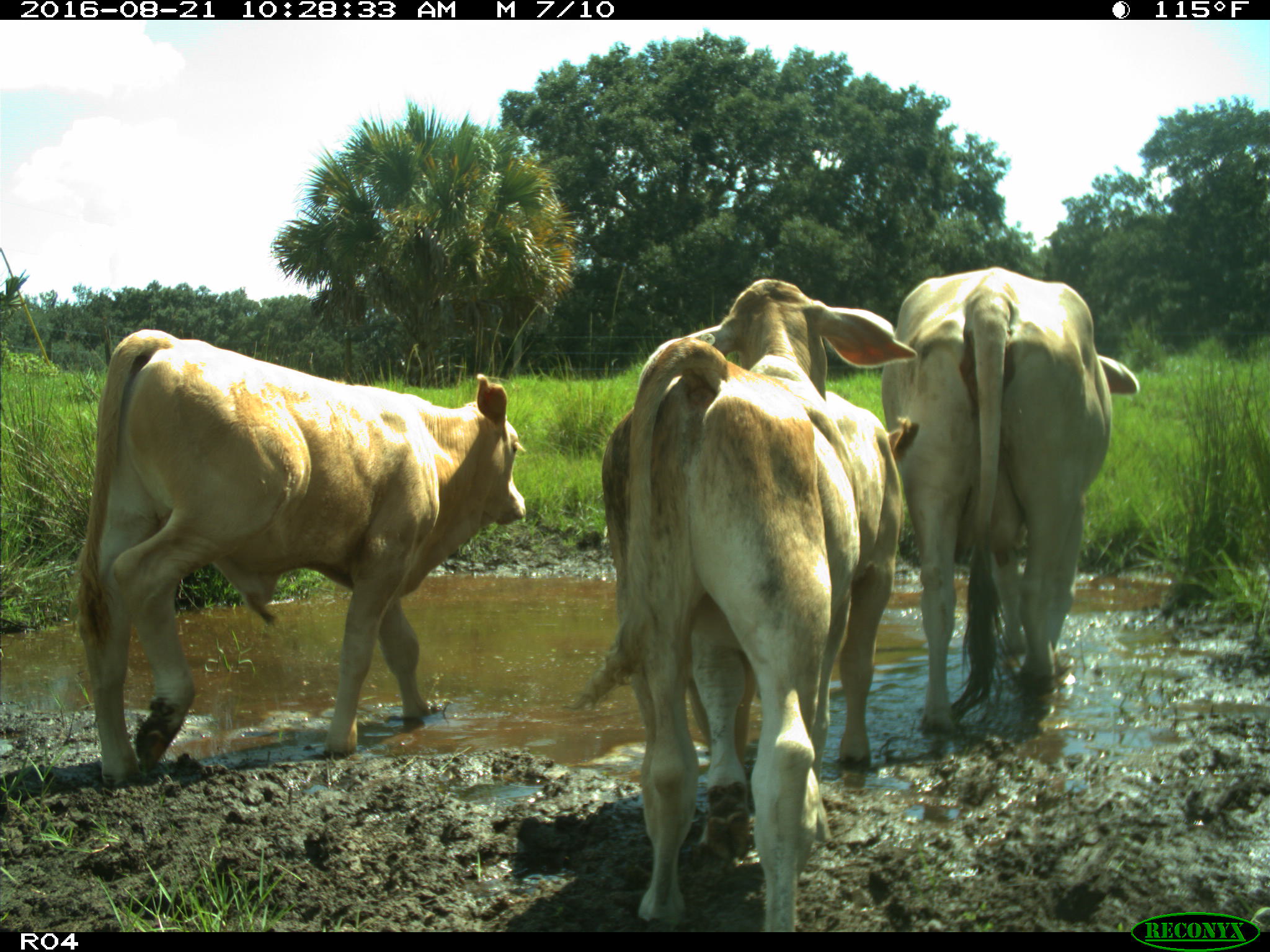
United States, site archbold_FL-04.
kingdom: Animalia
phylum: Chordata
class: Mammalia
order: Artiodactyla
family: Bovidae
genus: Bos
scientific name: Bos taurus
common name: domestic cow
Bos taurus (domestic cow).